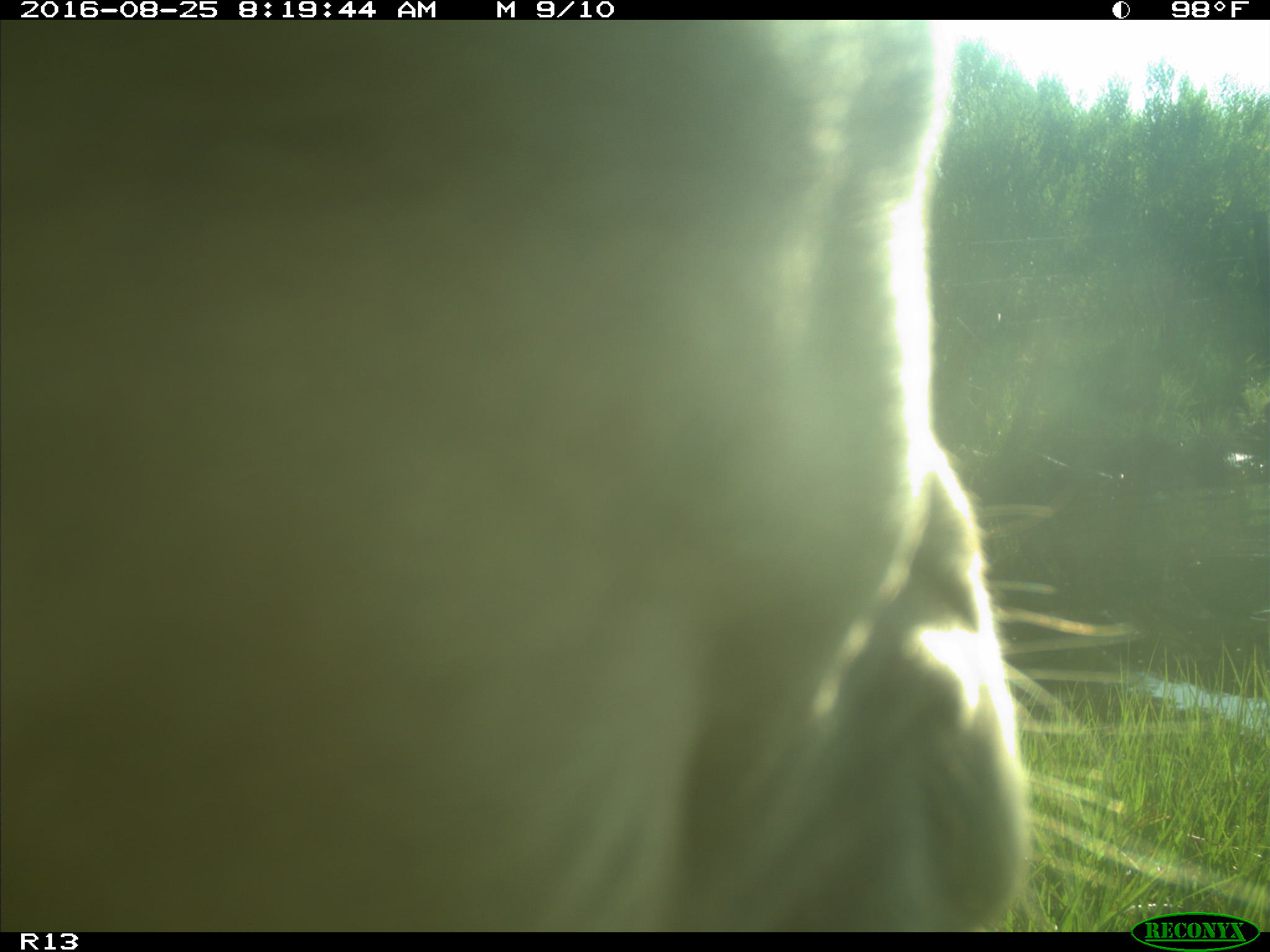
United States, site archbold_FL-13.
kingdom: Animalia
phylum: Chordata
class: Mammalia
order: Artiodactyla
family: Bovidae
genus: Bos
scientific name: Bos taurus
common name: domestic cow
Bos taurus (domestic cow).